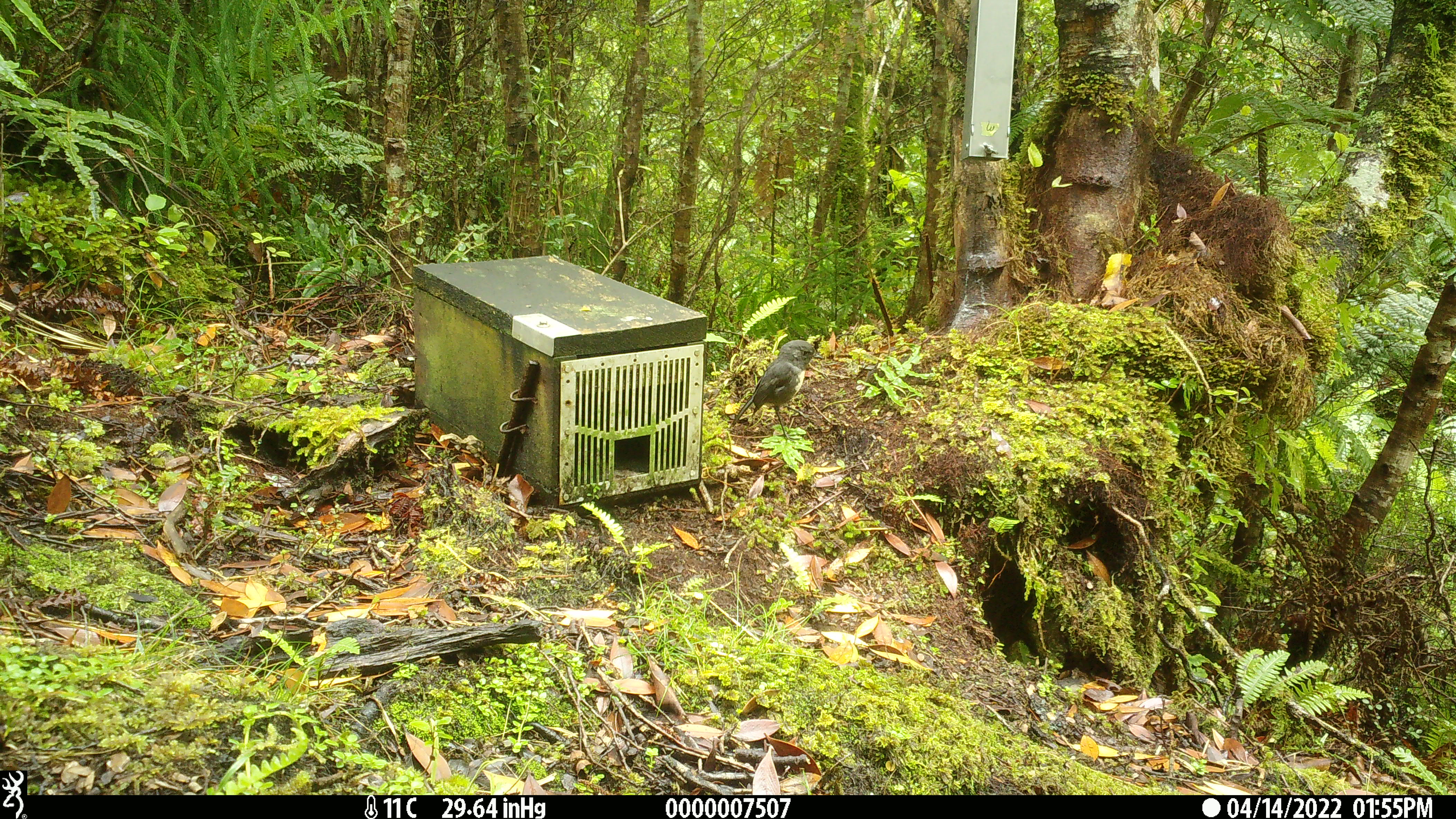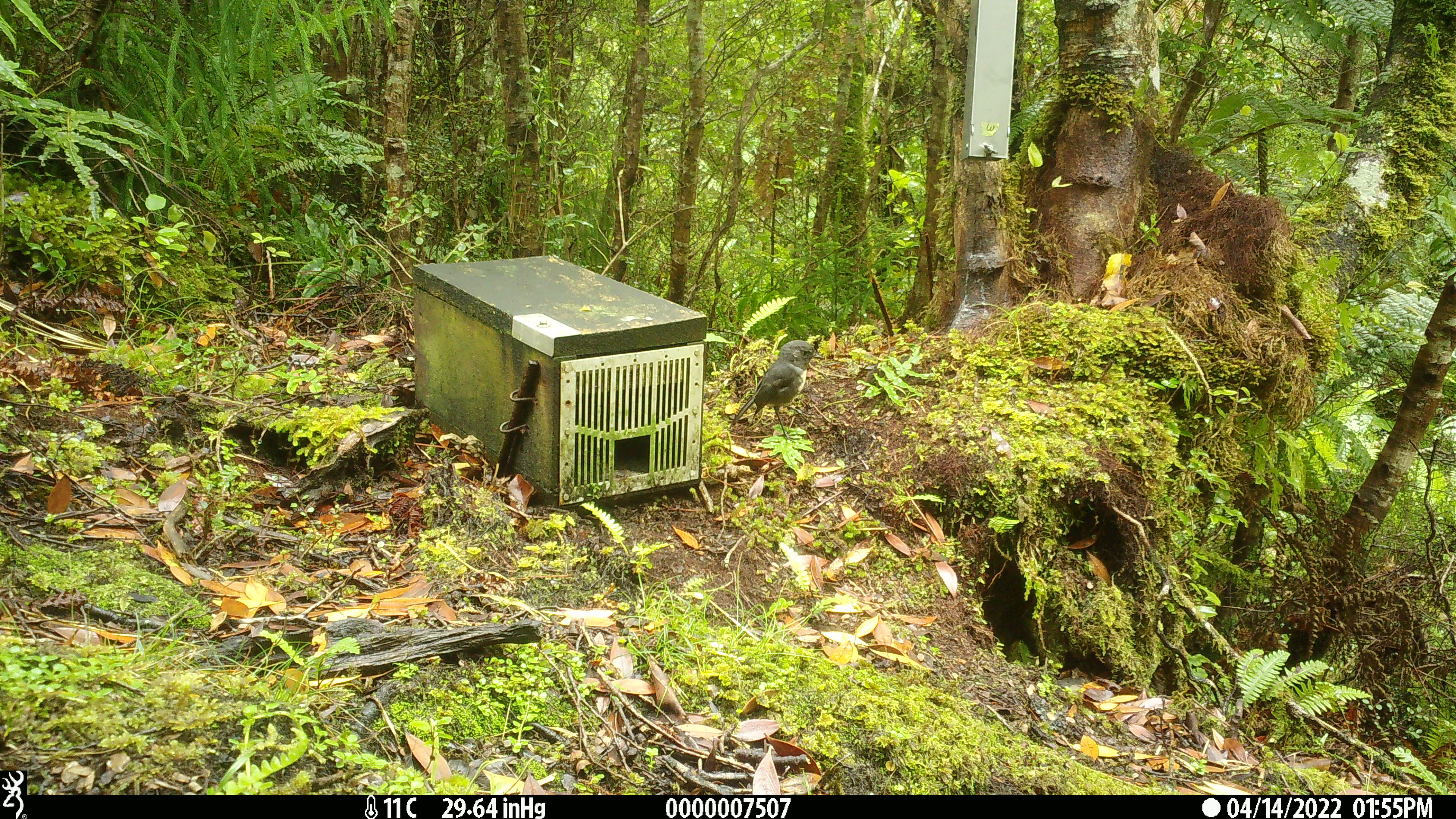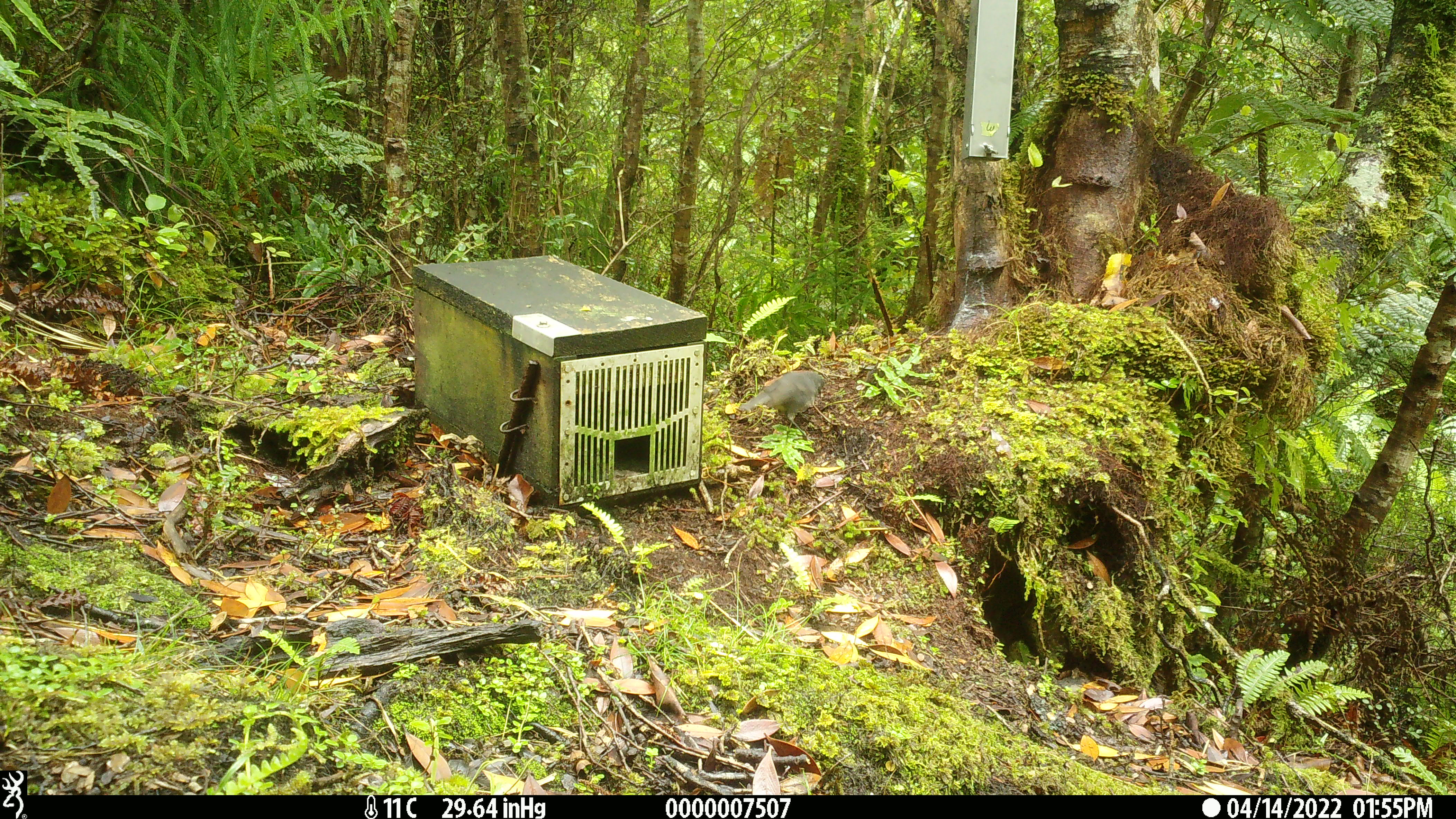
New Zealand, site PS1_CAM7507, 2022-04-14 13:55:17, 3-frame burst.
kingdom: Animalia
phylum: Chordata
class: Aves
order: Passeriformes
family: Petroicidae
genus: Petroica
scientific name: Petroica australis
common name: new zealand robin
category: robin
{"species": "robin (new zealand robin) (Petroica australis)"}